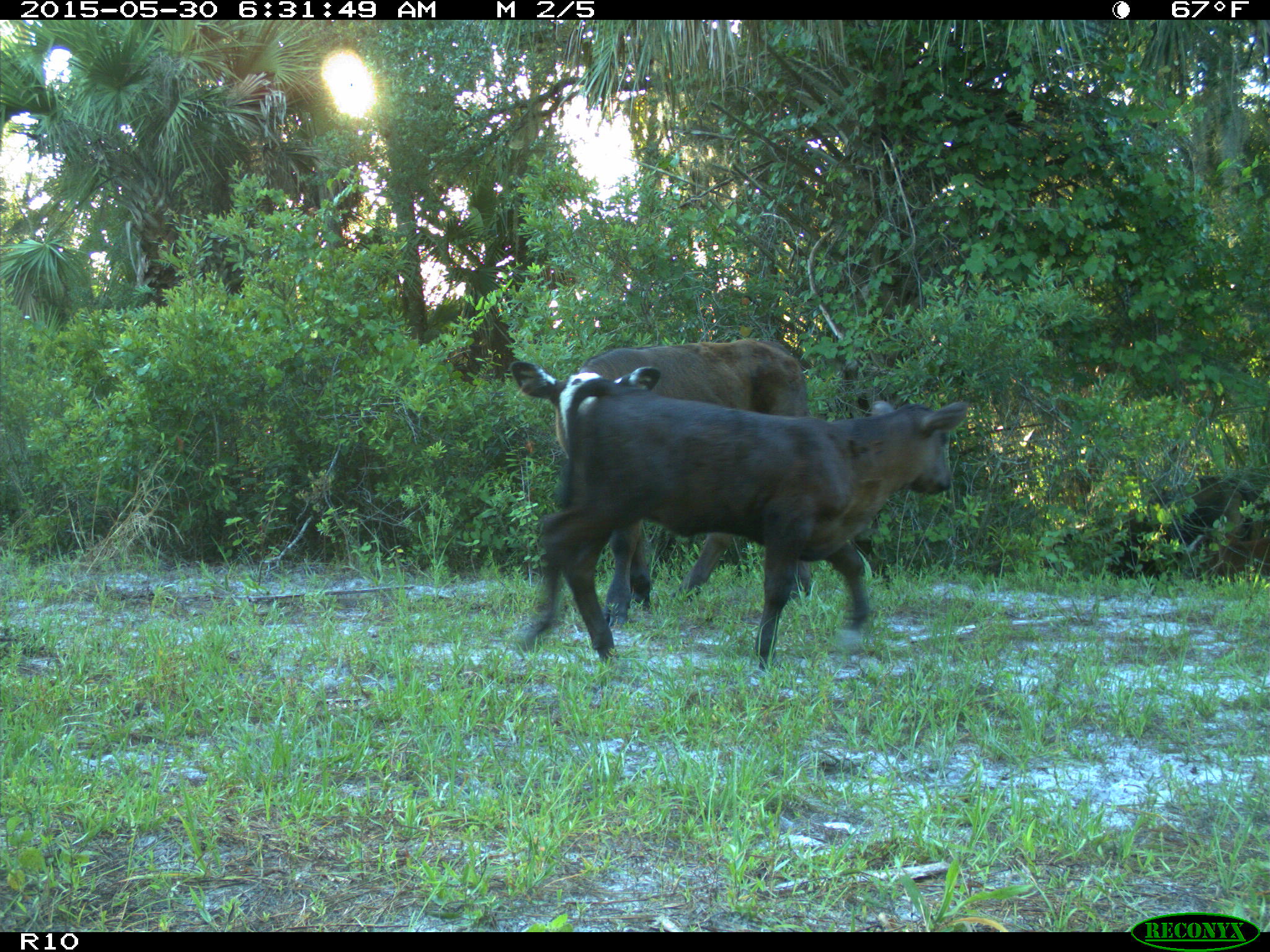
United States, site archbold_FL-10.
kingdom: Animalia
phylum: Chordata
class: Mammalia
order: Artiodactyla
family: Bovidae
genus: Bos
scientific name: Bos taurus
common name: domestic cow